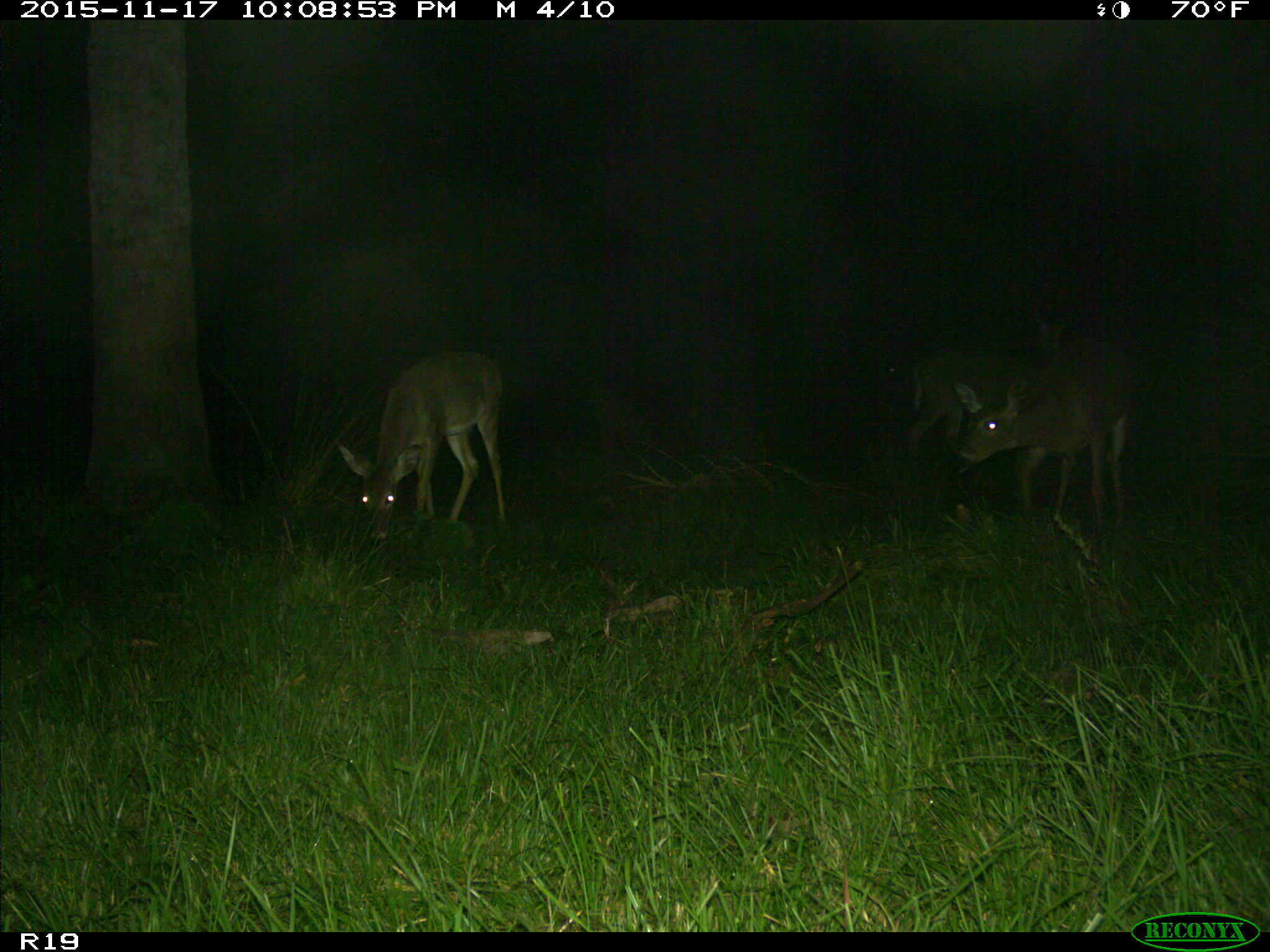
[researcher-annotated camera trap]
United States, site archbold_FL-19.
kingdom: Animalia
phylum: Chordata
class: Mammalia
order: Artiodactyla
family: Cervidae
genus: Odocoileus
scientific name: Odocoileus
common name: deer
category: unidentified deer